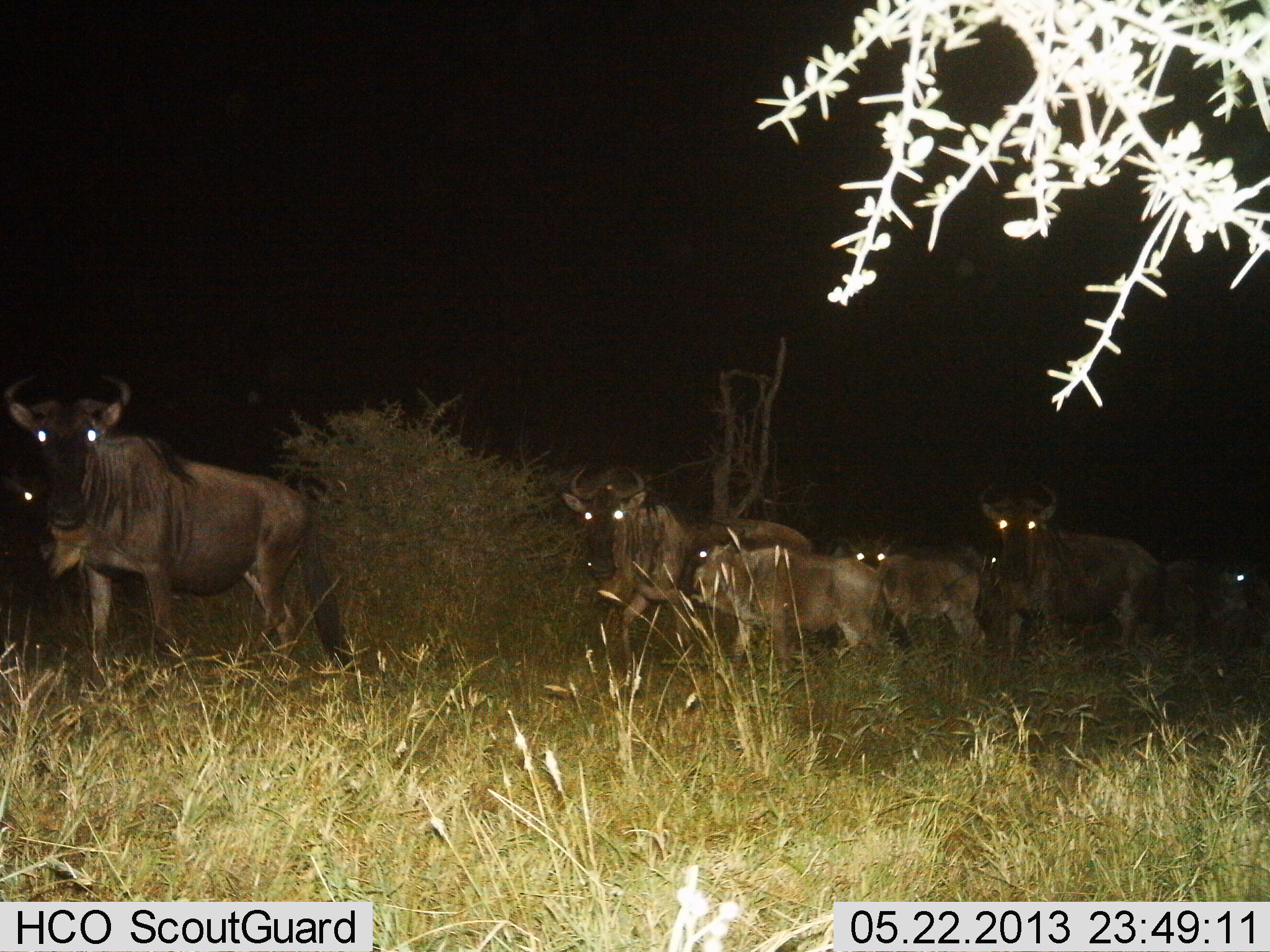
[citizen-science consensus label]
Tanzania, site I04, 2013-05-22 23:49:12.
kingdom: Animalia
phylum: Chordata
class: Mammalia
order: Artiodactyla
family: Bovidae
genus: Connochaetes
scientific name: Connochaetes taurinus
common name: blue wildebeest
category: wildebeest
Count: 8.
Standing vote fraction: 54%.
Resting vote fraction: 0%.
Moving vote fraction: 64%.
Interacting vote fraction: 0%.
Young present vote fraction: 43%.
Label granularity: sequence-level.